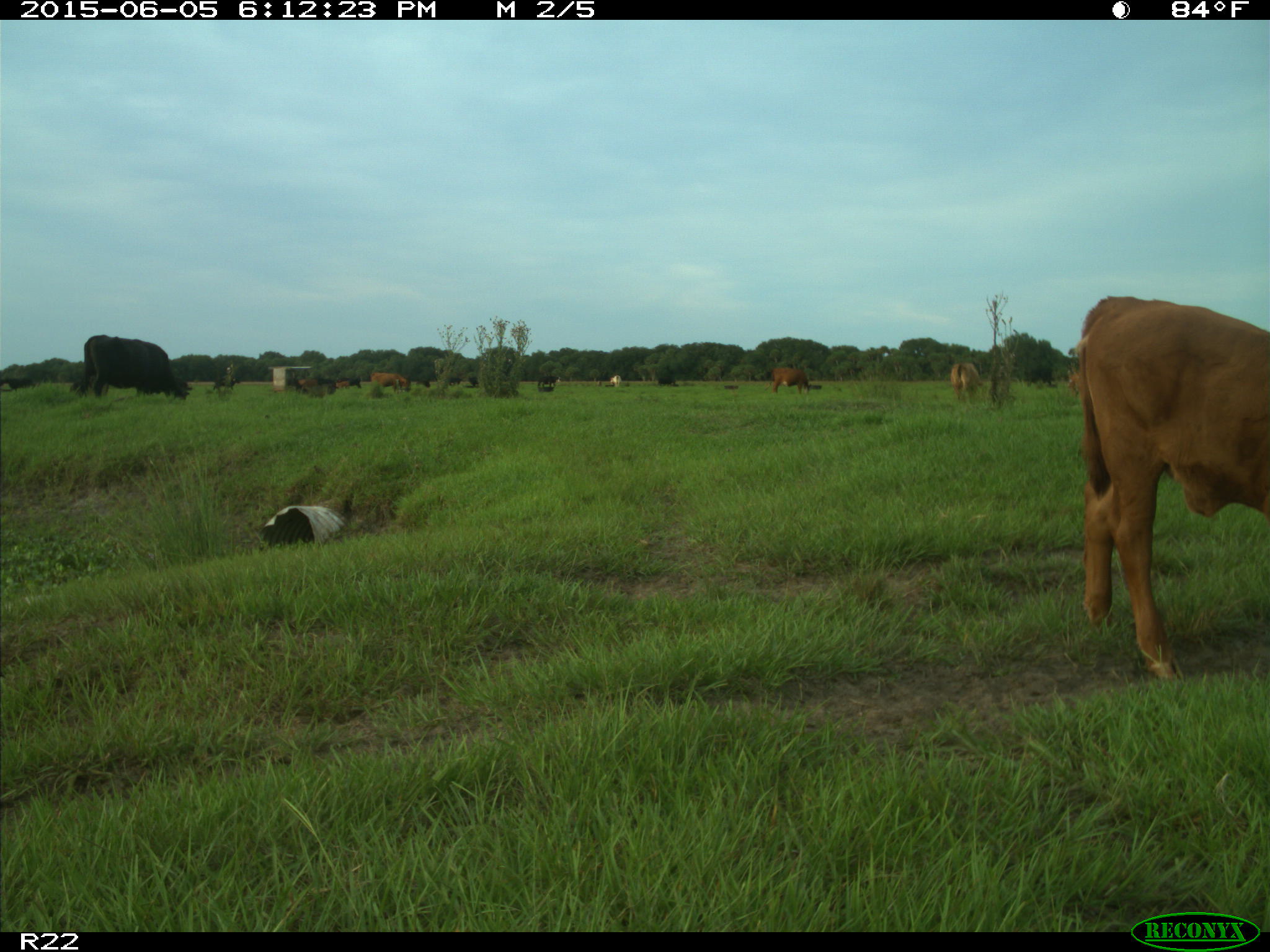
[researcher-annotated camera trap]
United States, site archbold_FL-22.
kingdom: Animalia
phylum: Chordata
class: Mammalia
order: Artiodactyla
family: Bovidae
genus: Bos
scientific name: Bos taurus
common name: domestic cow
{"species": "Bos taurus (domestic cow)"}